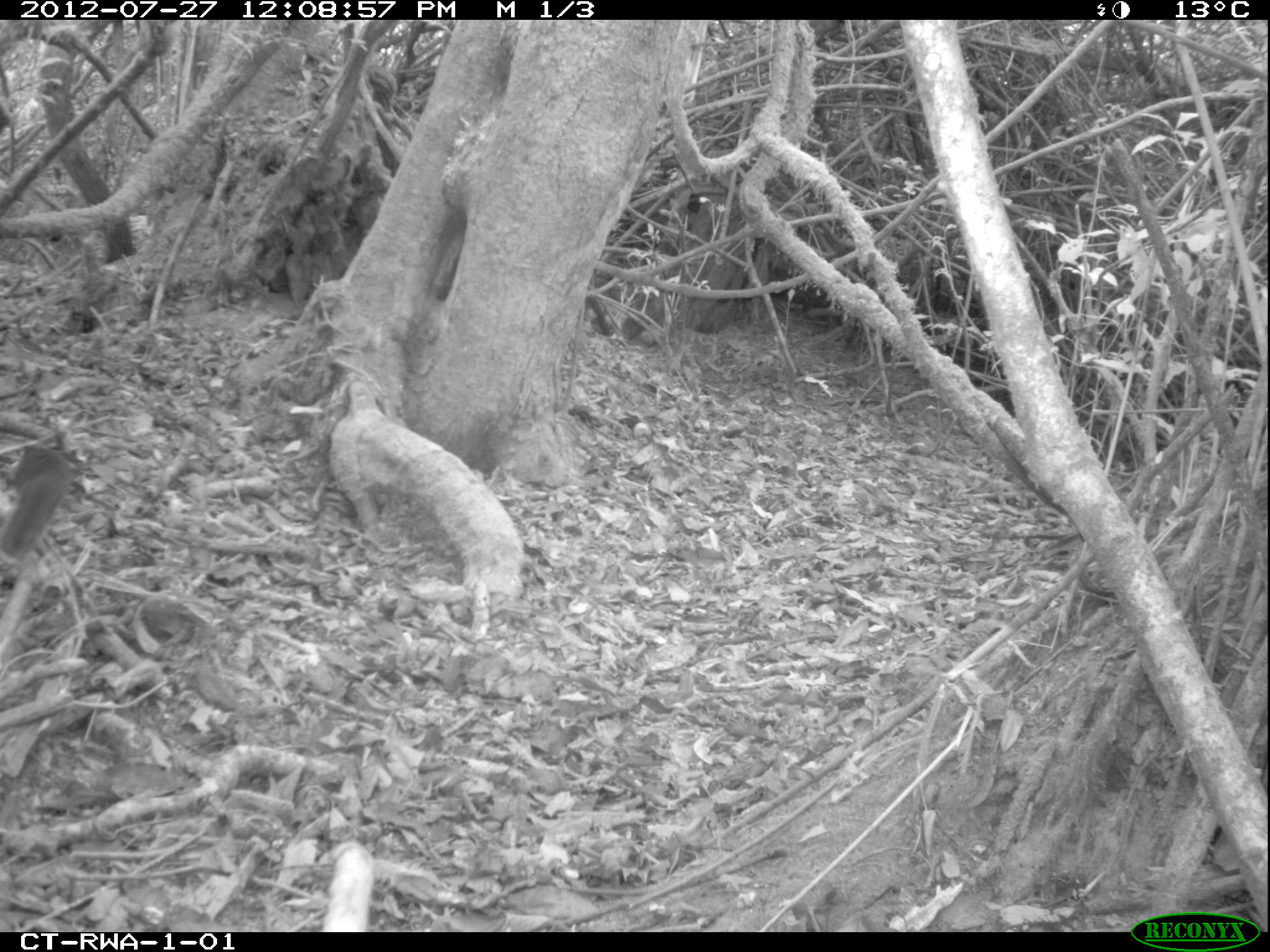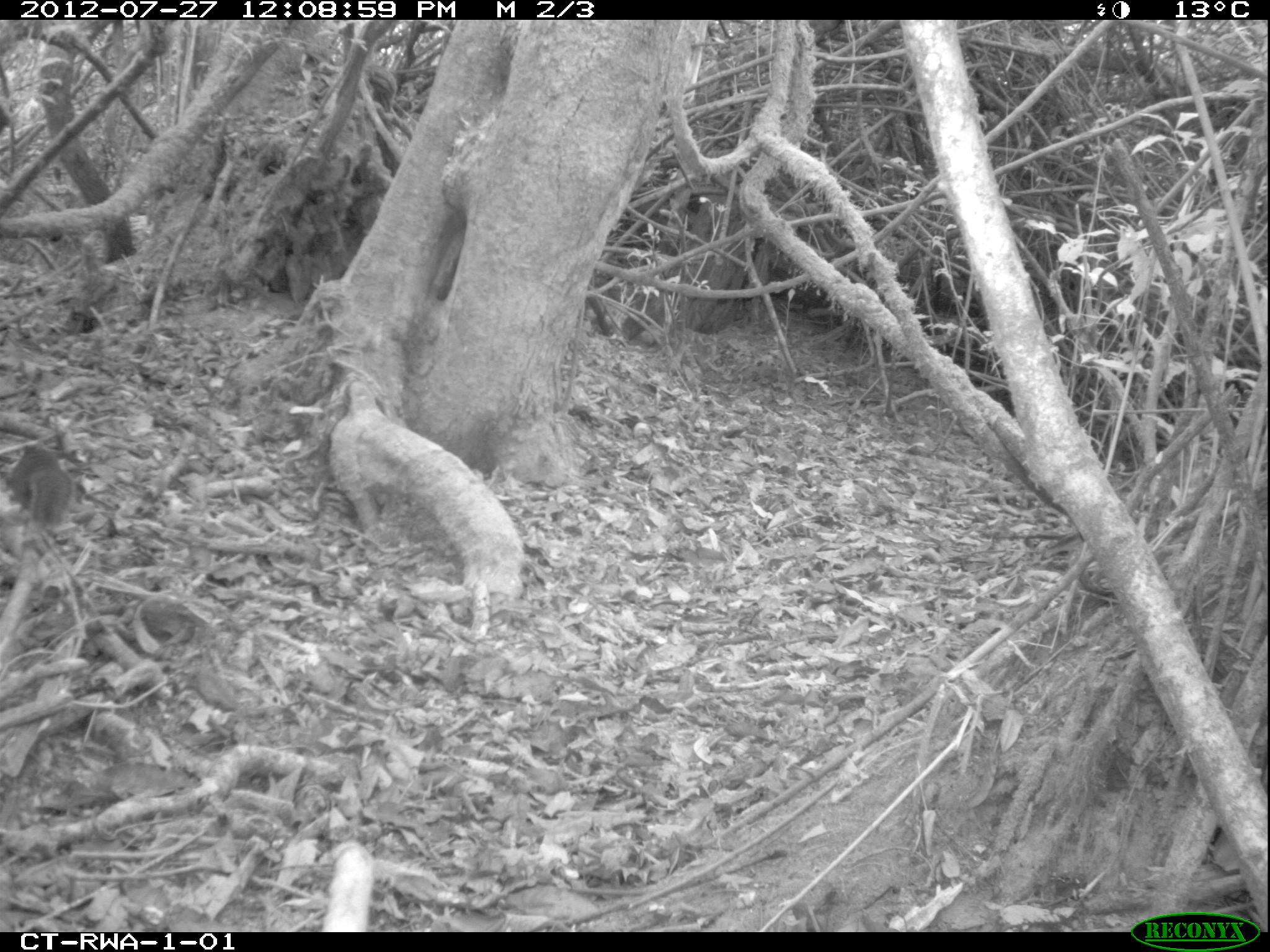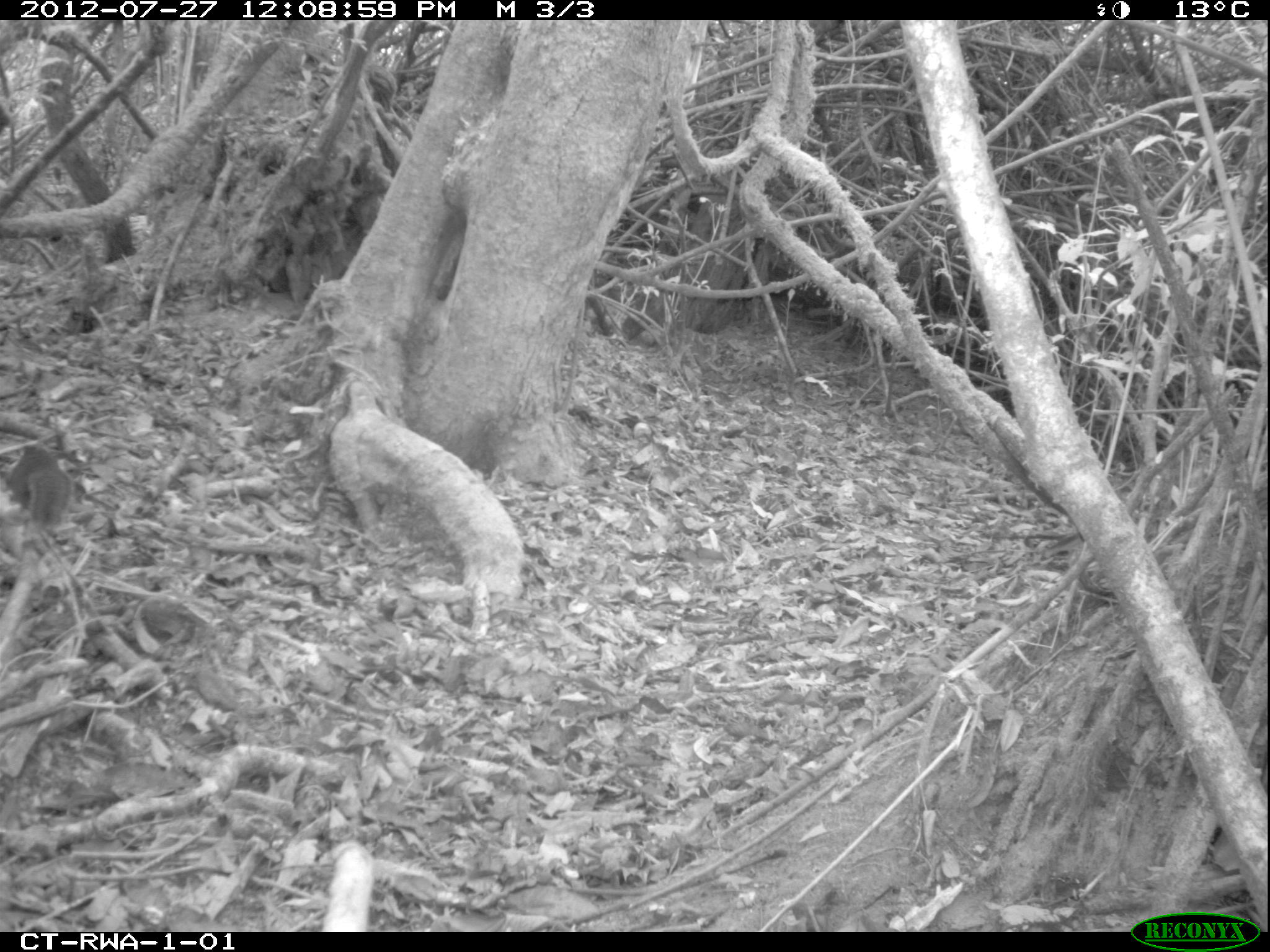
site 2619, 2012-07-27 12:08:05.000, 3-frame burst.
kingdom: Animalia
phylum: Chordata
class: Mammalia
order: Rodentia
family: Hystricidae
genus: Atherurus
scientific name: Atherurus africanus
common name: african brush-tailed porcupine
Atherurus africanus (african brush-tailed porcupine), count 1.